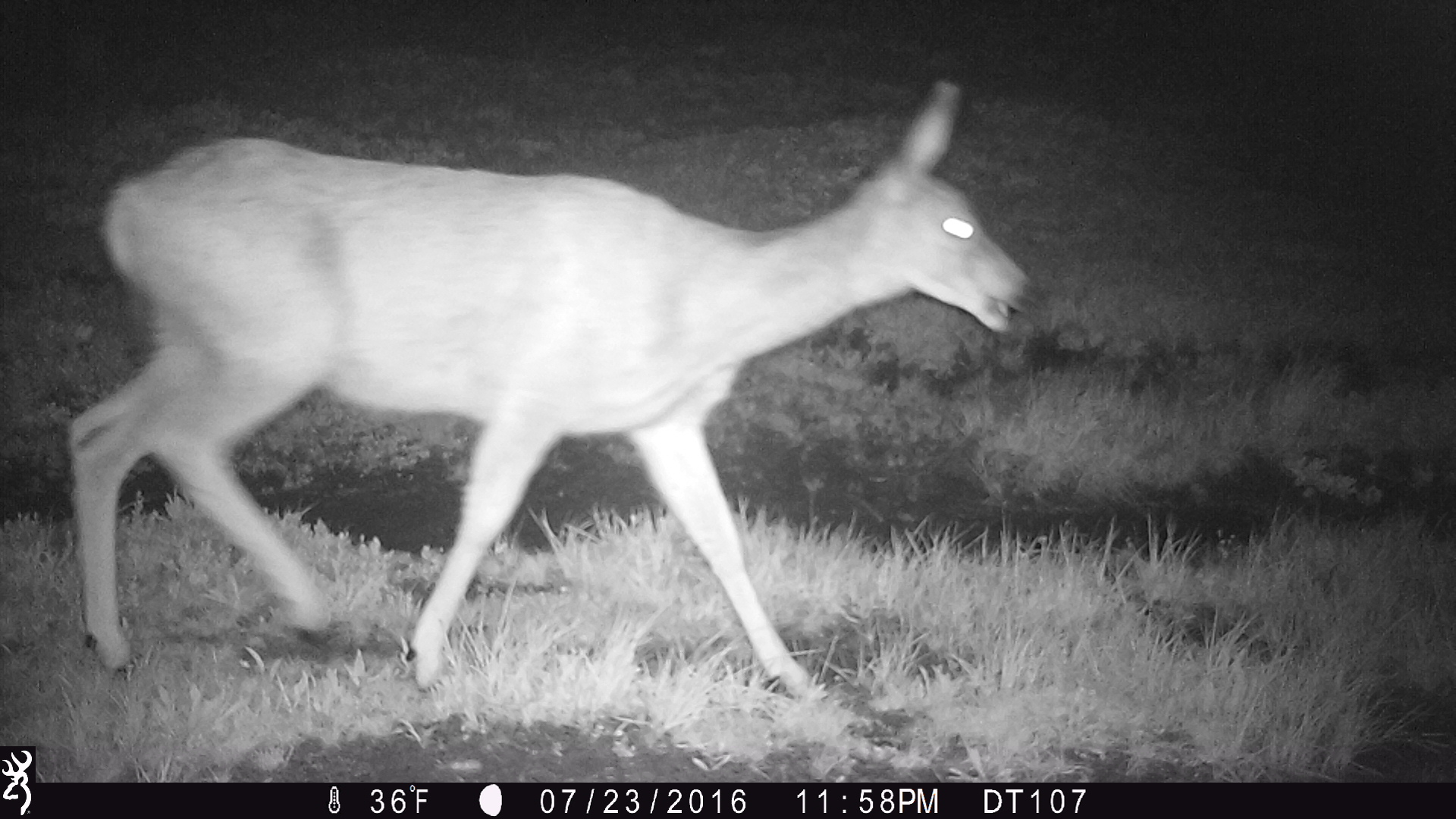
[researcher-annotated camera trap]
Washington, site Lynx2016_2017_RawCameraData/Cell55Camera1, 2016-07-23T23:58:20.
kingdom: Animalia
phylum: Chordata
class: Mammalia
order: Artiodactyla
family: Cervidae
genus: Odocoileus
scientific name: Odocoileus hemionus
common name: mule deer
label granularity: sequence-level